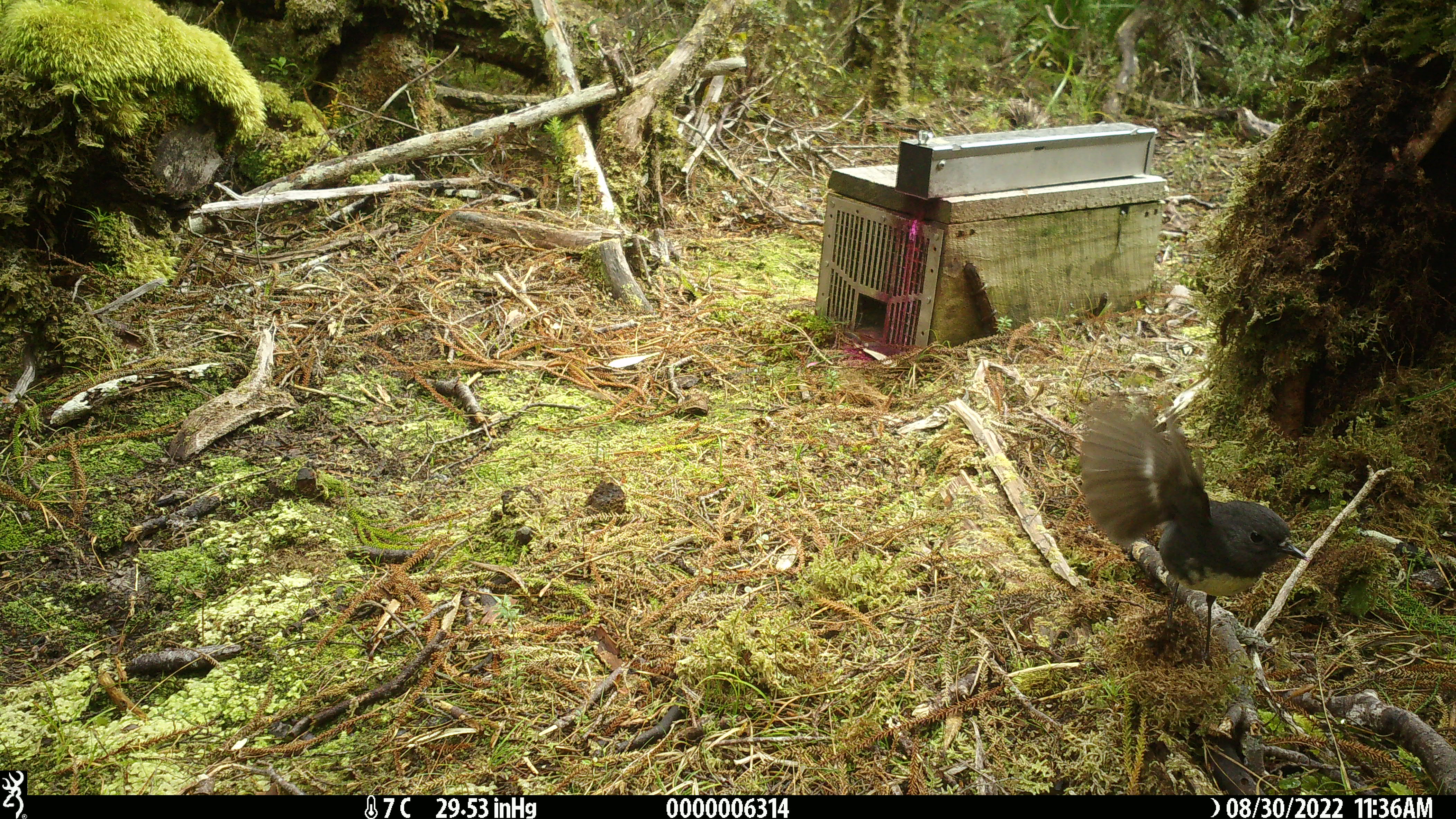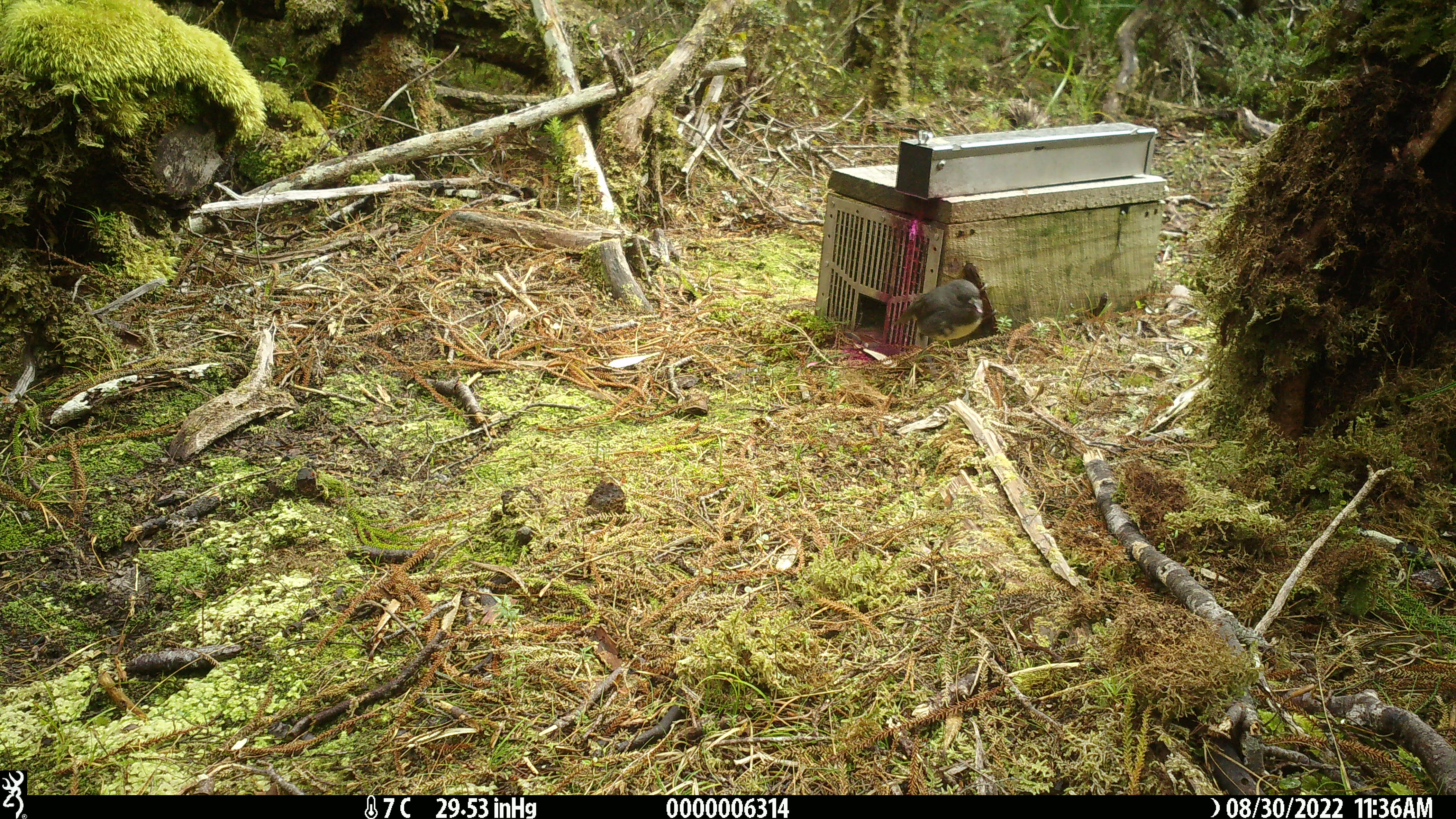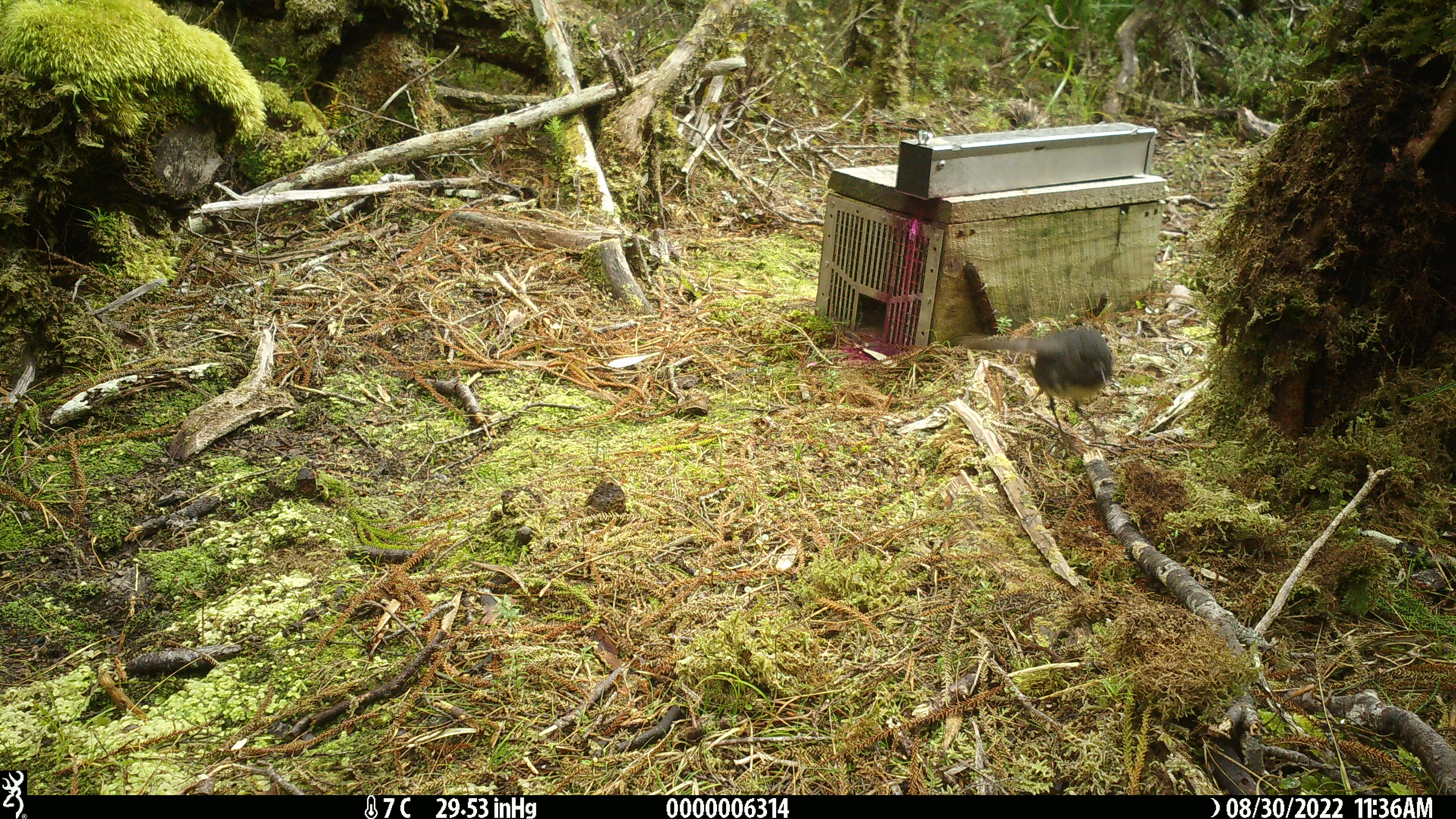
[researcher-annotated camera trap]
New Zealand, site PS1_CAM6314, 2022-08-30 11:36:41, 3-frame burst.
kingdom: Animalia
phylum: Chordata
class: Aves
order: Passeriformes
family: Petroicidae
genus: Petroica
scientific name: Petroica australis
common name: new zealand robin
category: robin